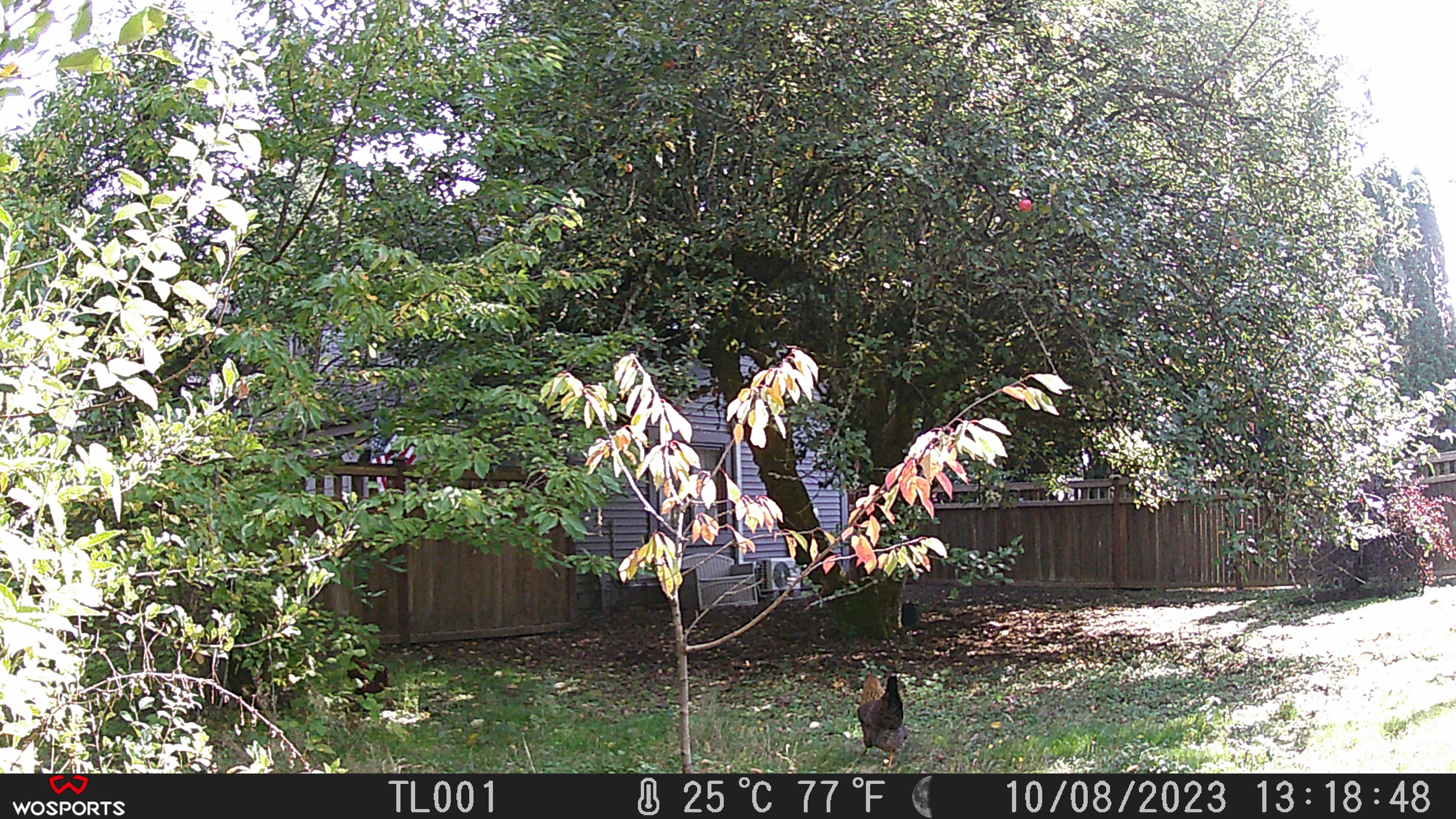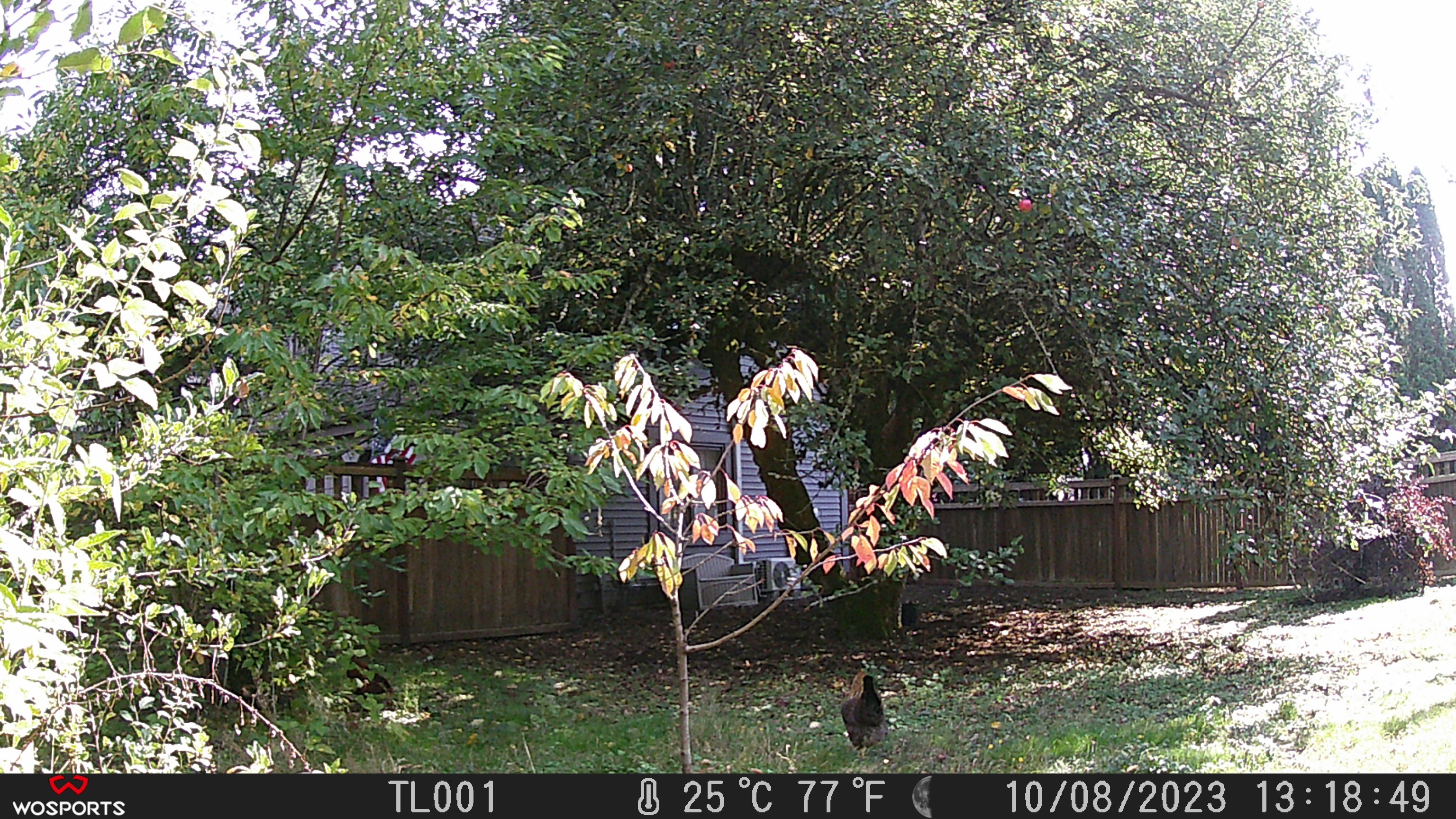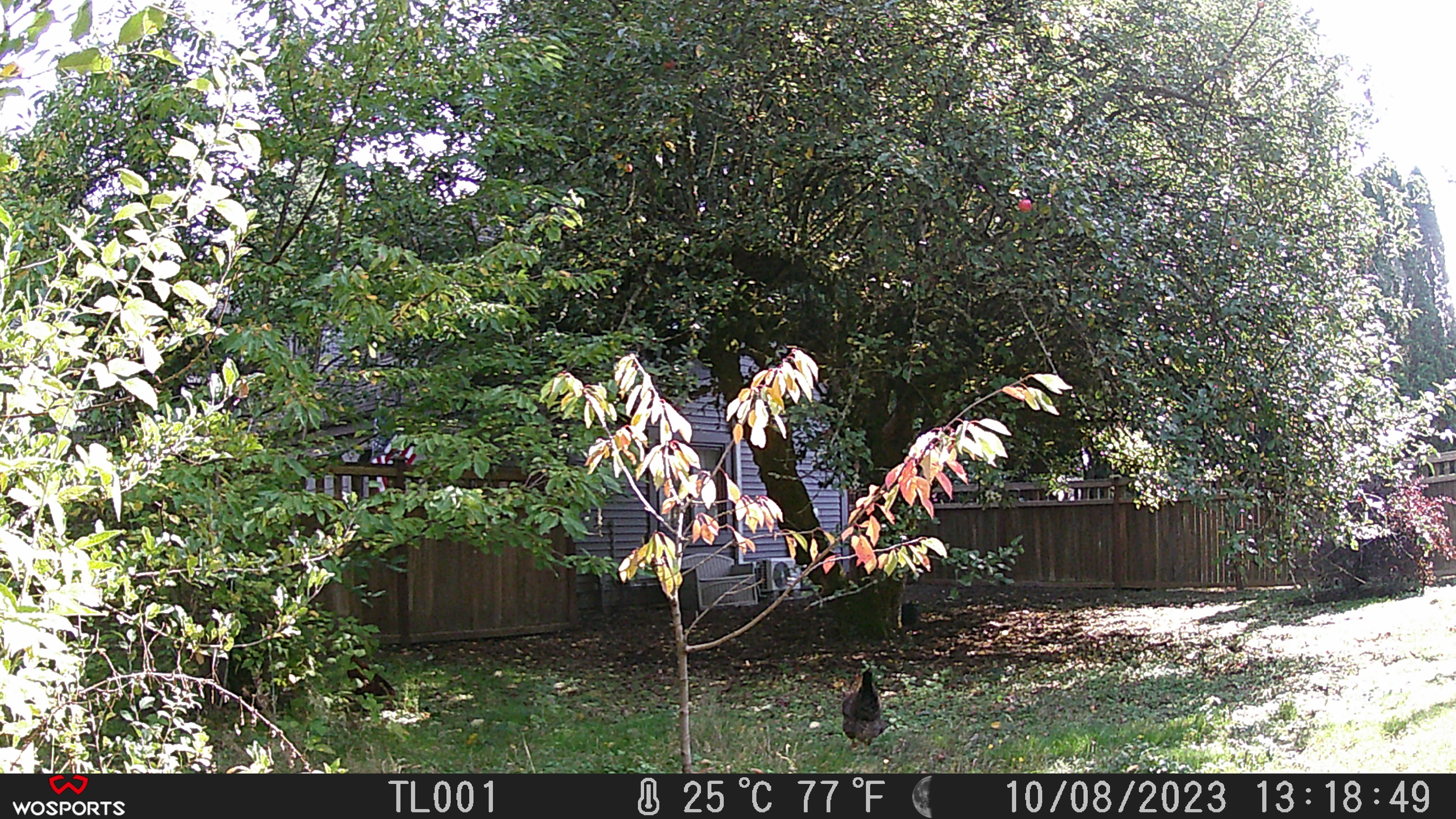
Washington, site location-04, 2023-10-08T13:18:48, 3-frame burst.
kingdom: Animalia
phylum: Chordata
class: Aves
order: Galliformes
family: Phasianidae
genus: Gallus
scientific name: Gallus gallus domesticus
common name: domestic chicken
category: chicken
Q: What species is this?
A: Chicken (domestic chicken) (Gallus gallus domesticus).